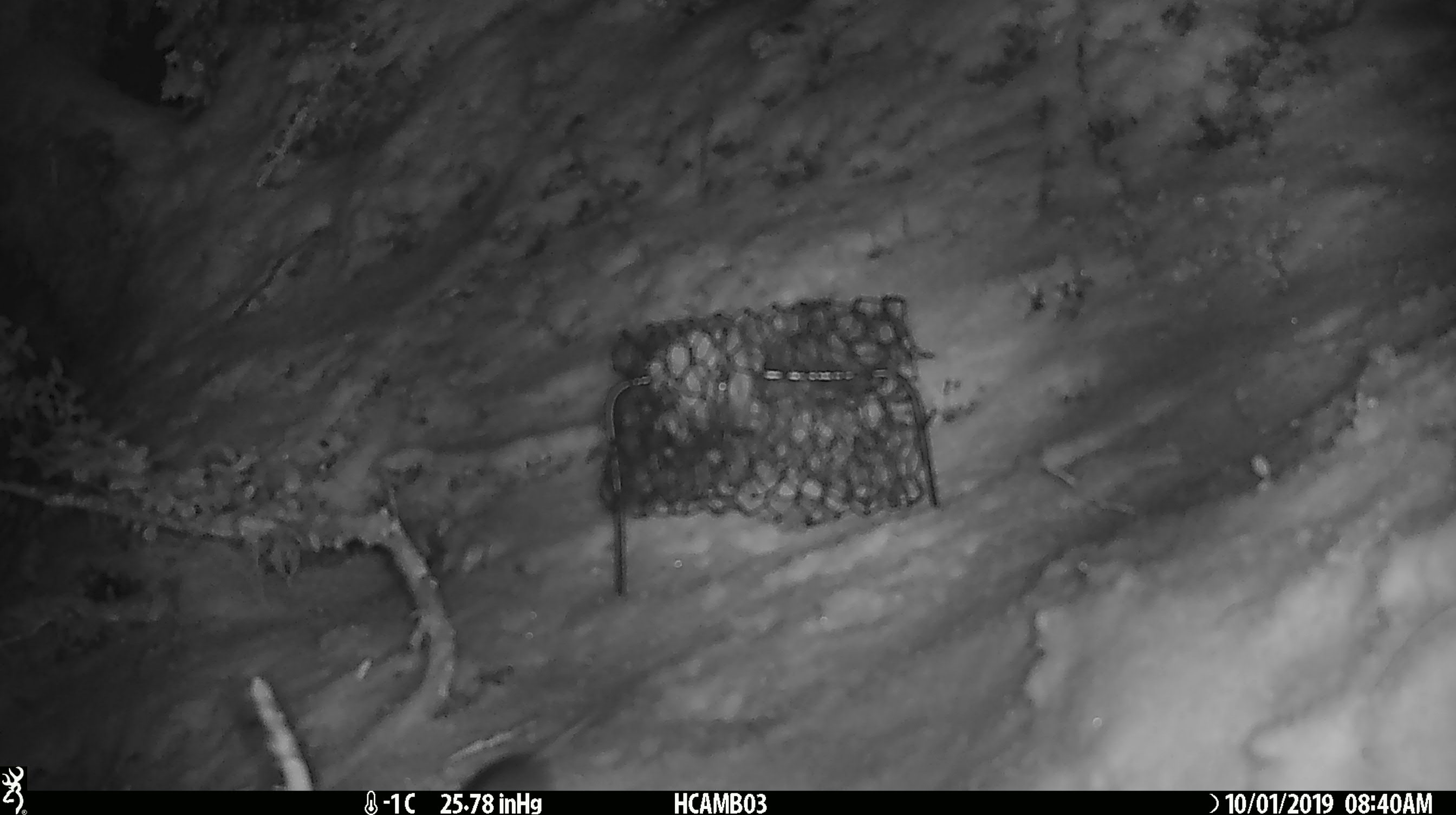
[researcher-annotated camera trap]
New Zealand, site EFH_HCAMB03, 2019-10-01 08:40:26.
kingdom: Animalia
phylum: Chordata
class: Mammalia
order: Rodentia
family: Muridae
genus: Mus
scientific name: Mus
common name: mouse